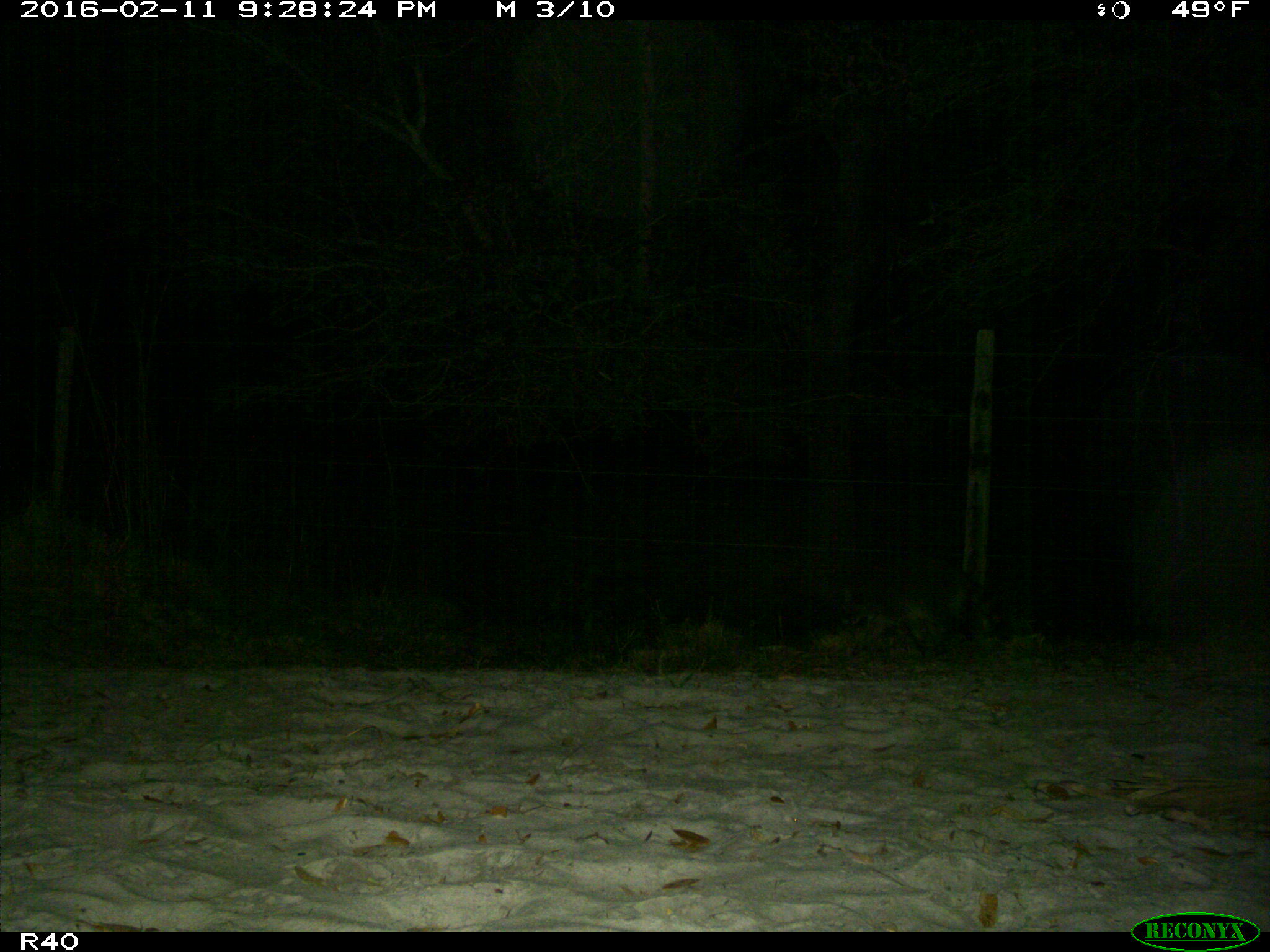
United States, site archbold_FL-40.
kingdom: Animalia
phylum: Chordata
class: Mammalia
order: Carnivora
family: Procyonidae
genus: Procyon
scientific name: Procyon lotor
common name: common raccoon